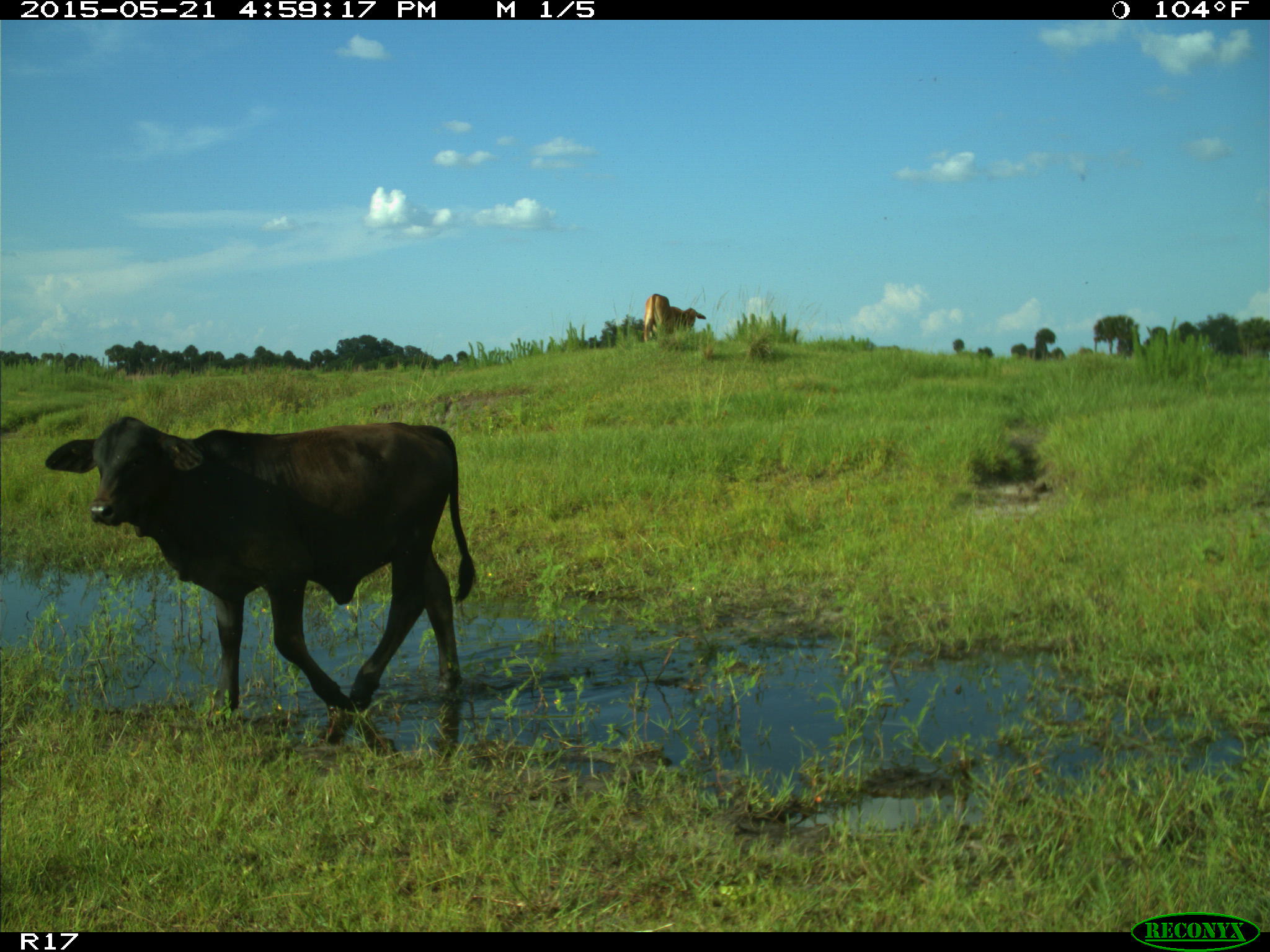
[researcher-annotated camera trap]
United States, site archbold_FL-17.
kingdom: Animalia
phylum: Chordata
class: Mammalia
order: Artiodactyla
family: Bovidae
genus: Bos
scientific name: Bos taurus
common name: domestic cow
Bos taurus (domestic cow).